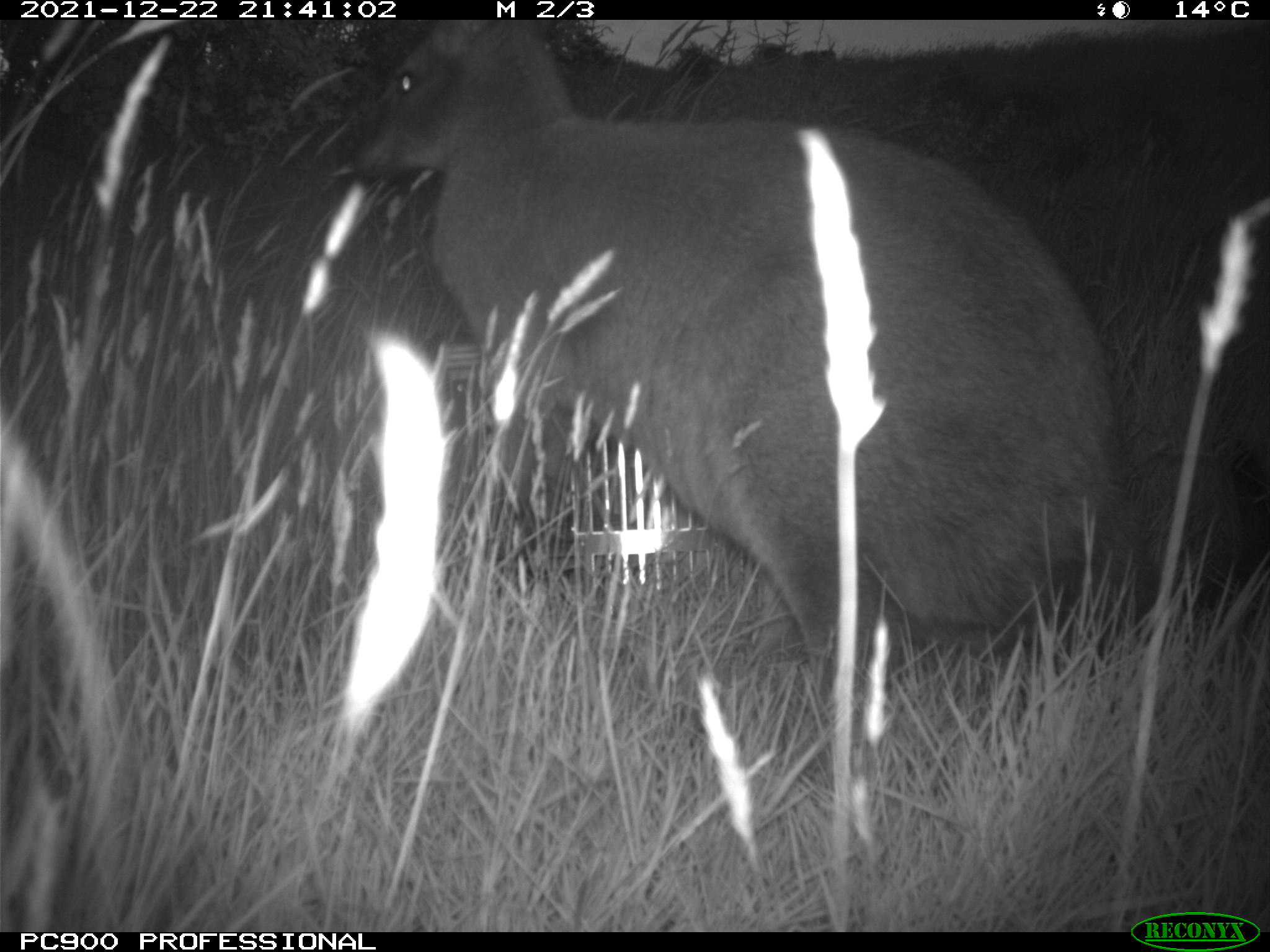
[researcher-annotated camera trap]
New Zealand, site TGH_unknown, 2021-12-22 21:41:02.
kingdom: Animalia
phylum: Chordata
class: Mammalia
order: Diprotodontia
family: Macropodidae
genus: Notamacropus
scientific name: Notamacropus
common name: wallaby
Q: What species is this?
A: Wallaby (Notamacropus).